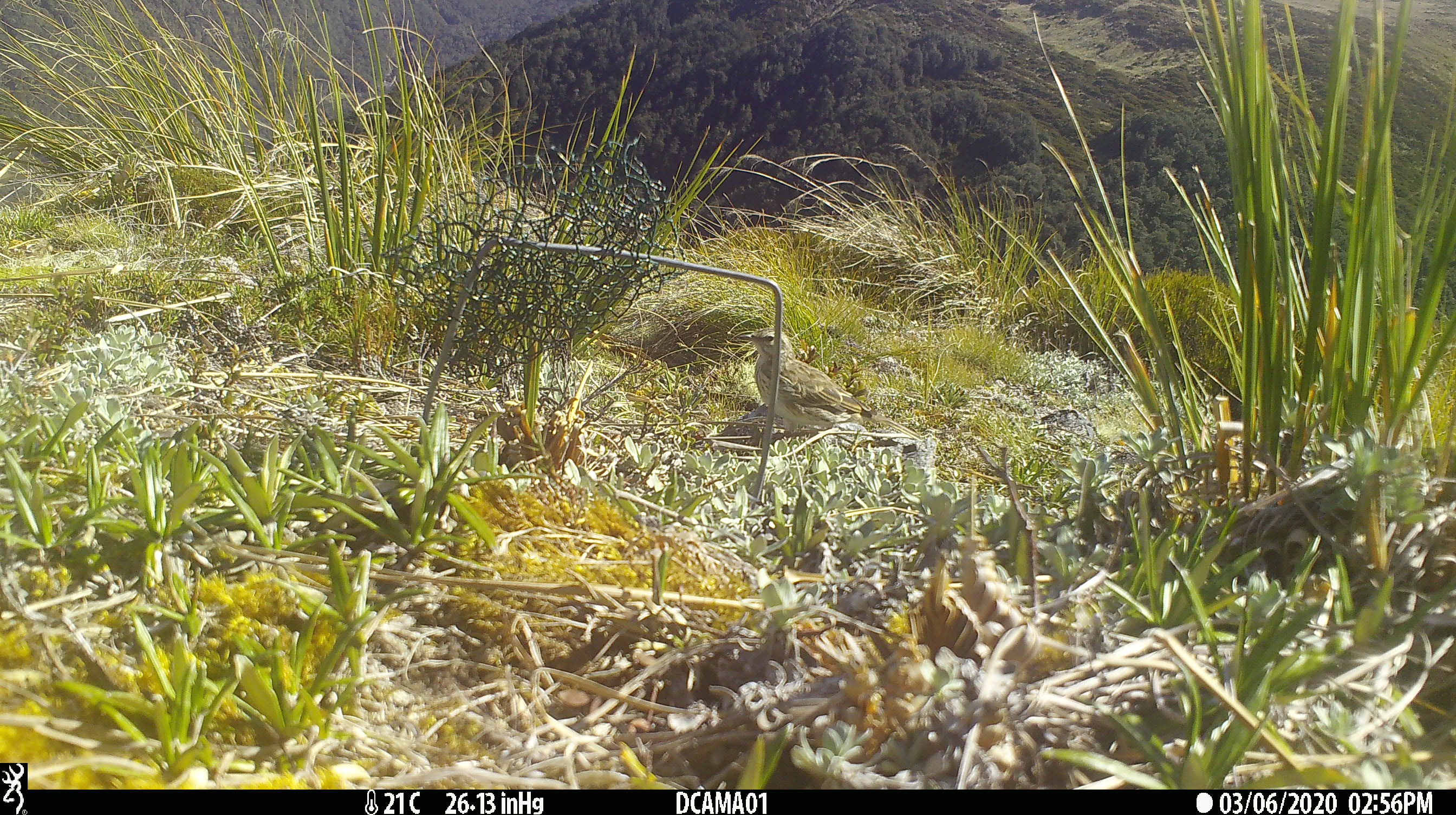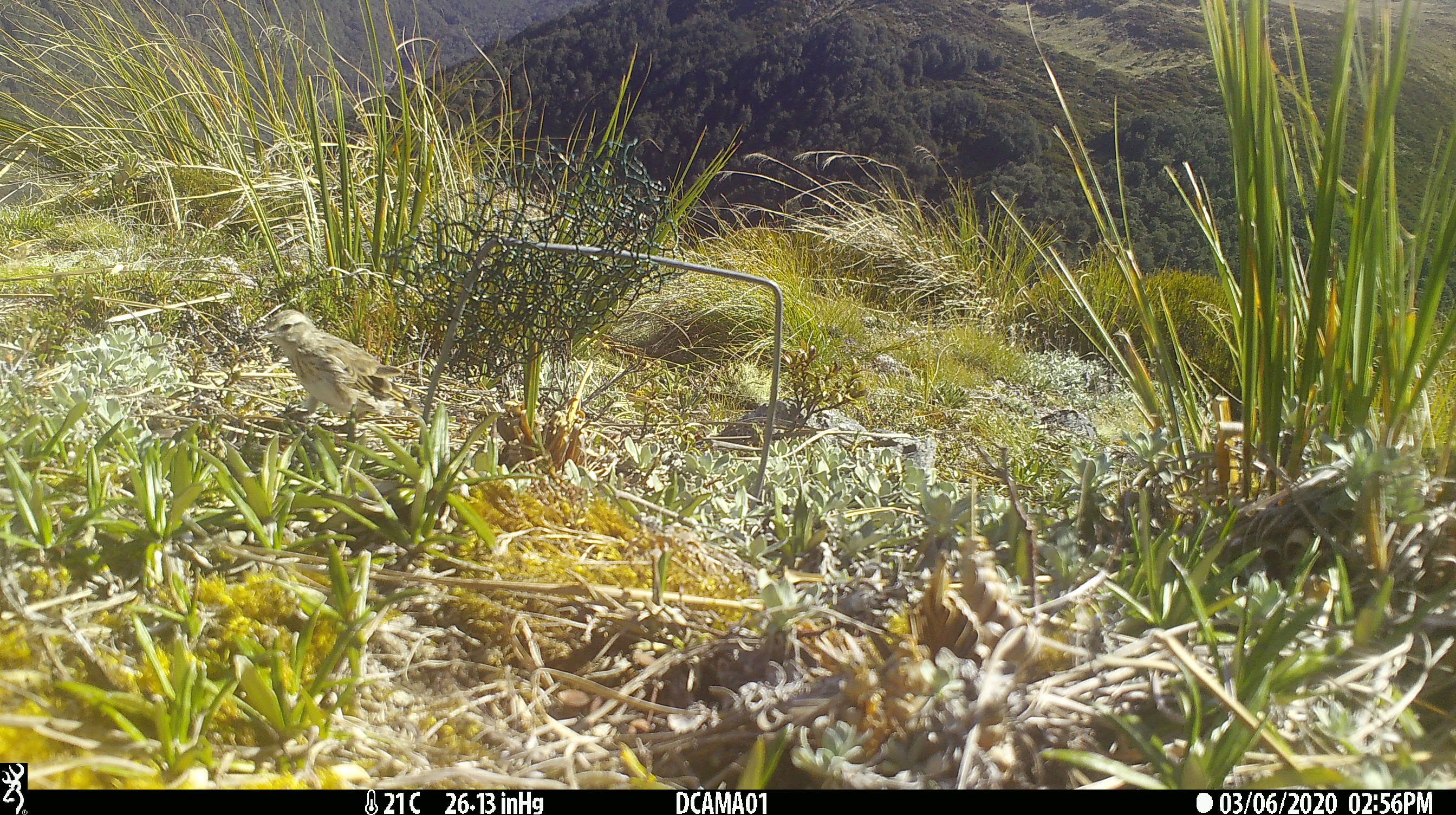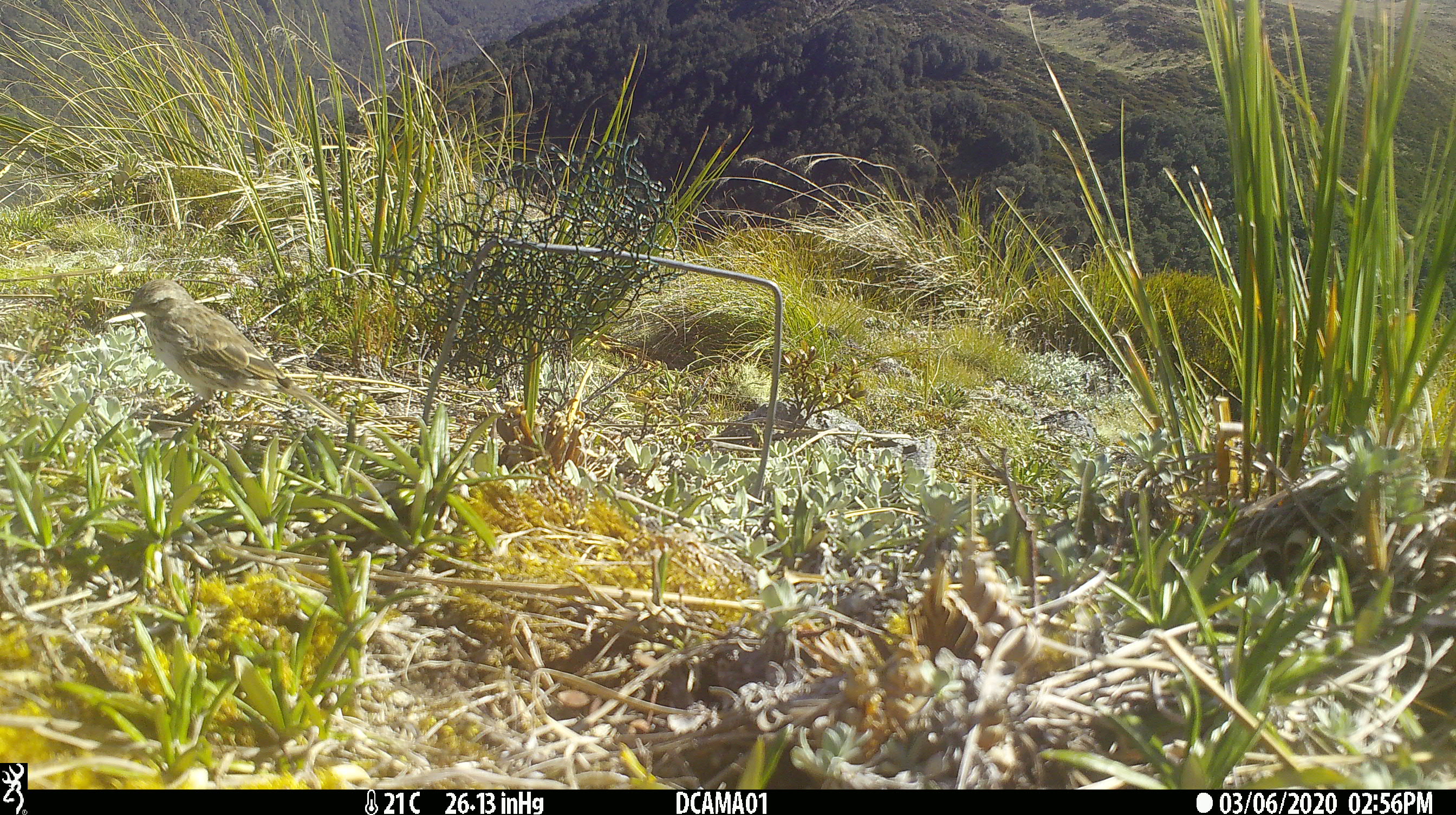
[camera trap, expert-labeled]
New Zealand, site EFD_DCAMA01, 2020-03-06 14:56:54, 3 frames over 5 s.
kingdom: Animalia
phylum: Chordata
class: Aves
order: Passeriformes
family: Motacillidae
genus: Anthus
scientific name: Anthus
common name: pipit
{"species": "pipit (Anthus)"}